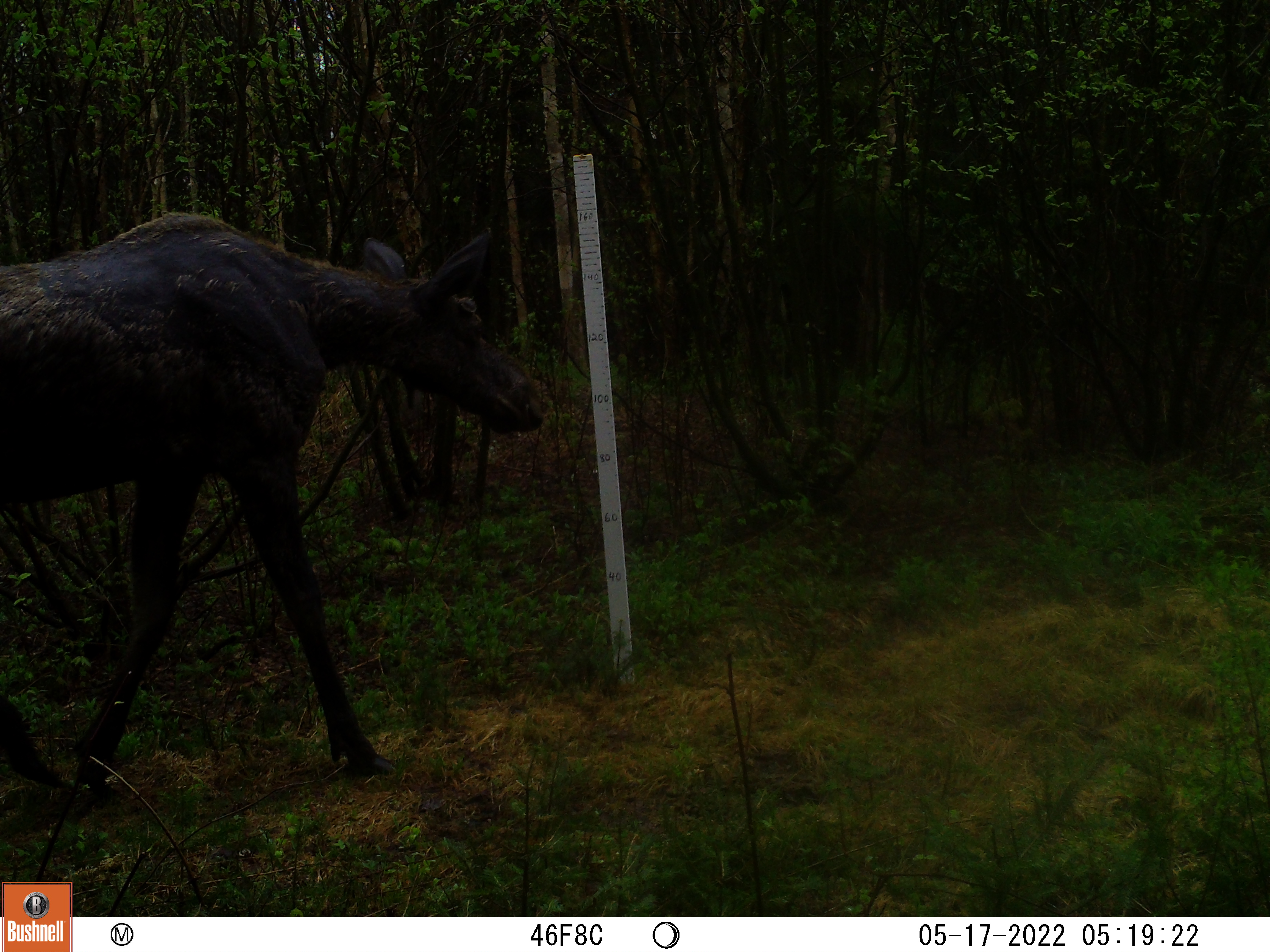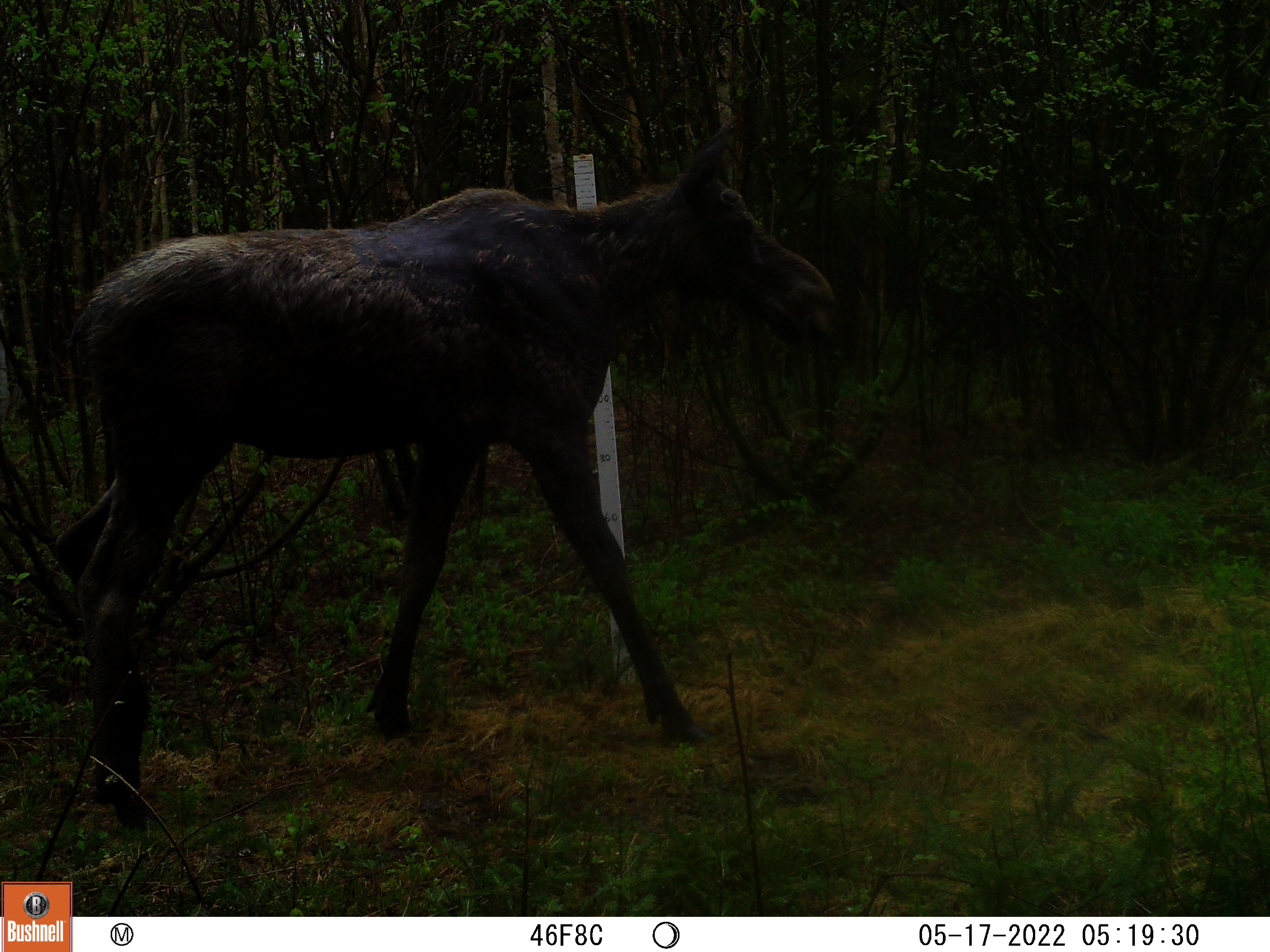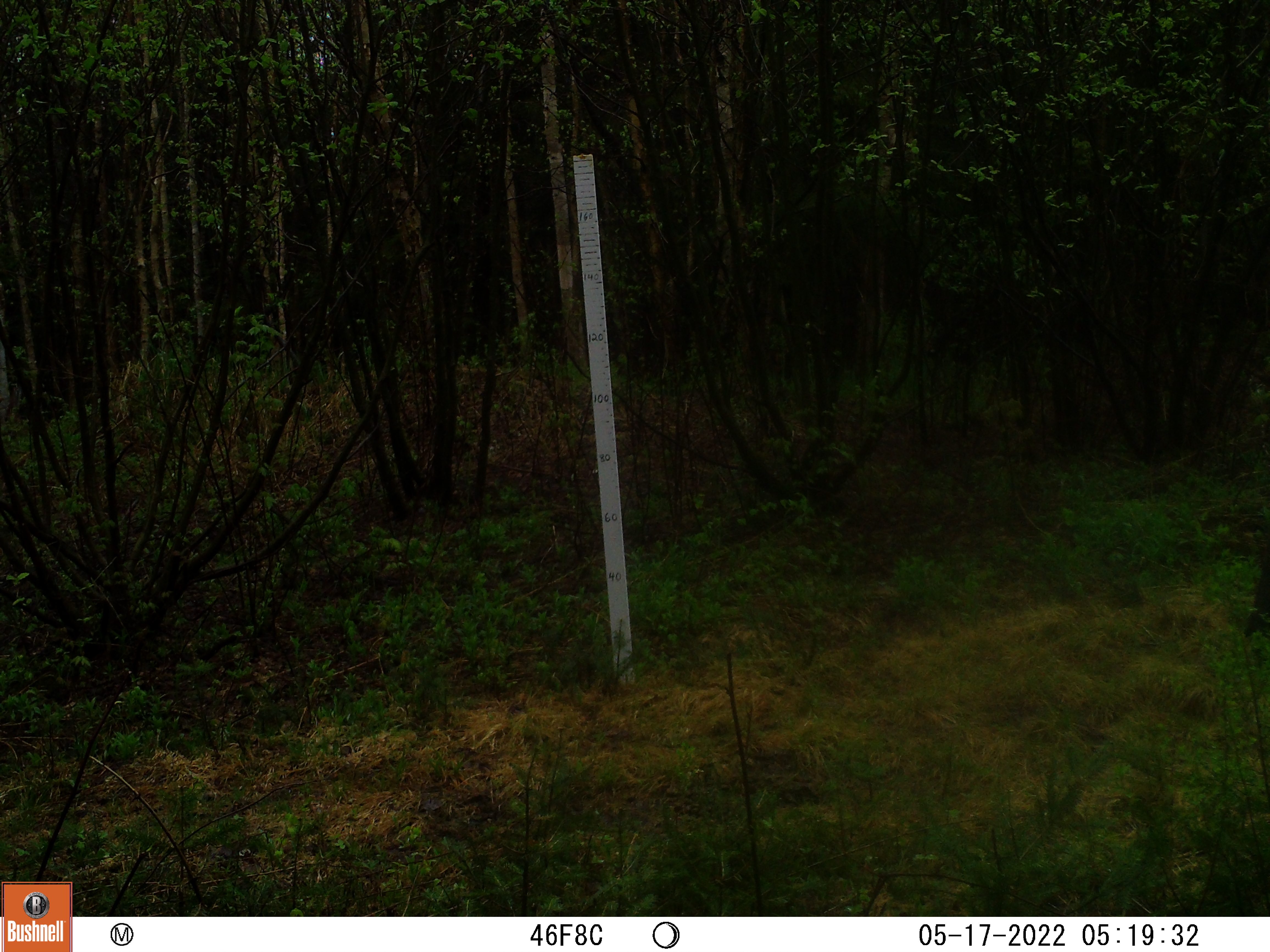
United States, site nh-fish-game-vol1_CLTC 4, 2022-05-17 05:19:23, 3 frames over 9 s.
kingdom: Animalia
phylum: Chordata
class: Mammalia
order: Artiodactyla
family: Cervidae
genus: Alces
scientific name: Alces alces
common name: moose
Moose (Alces alces).